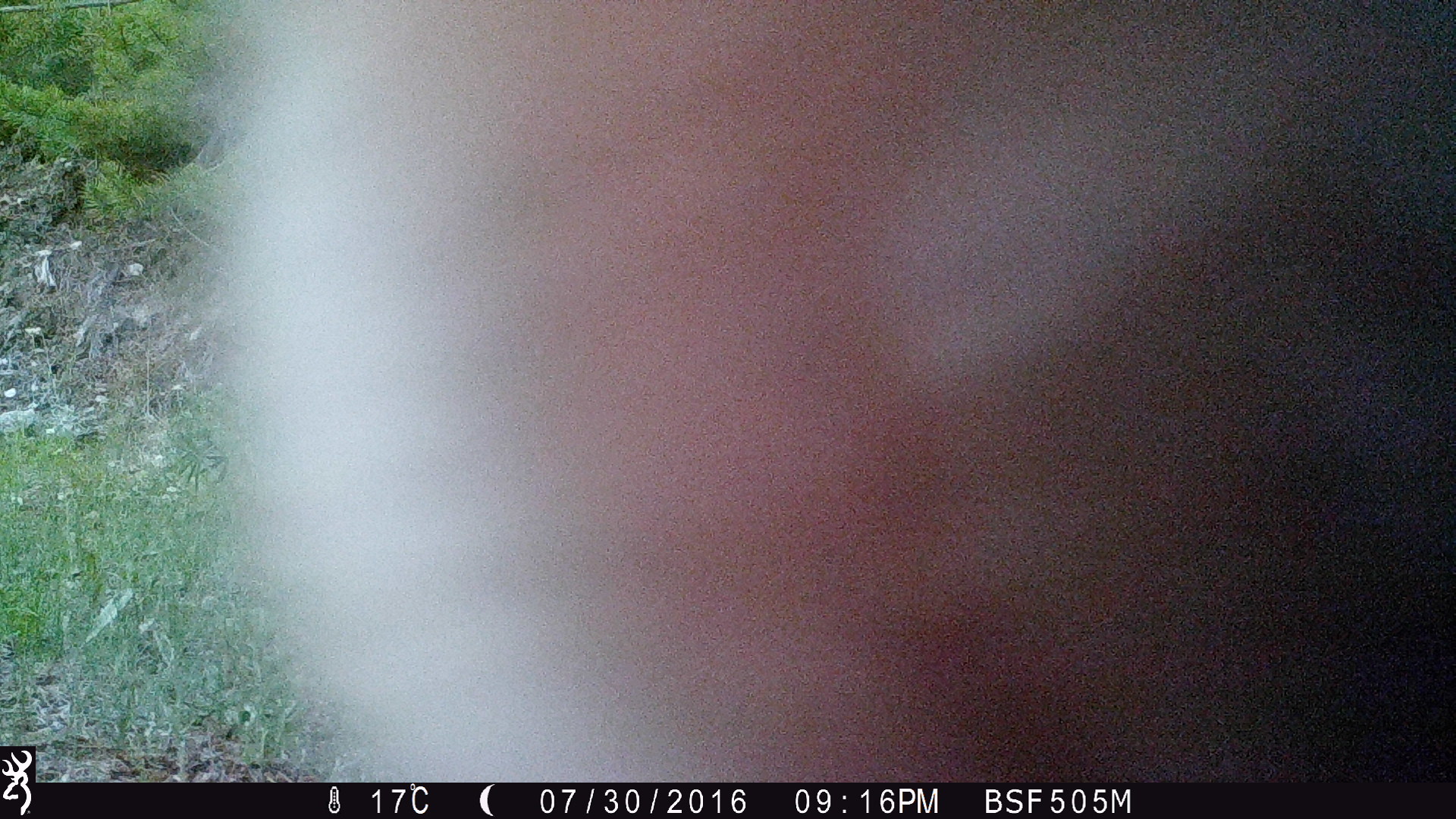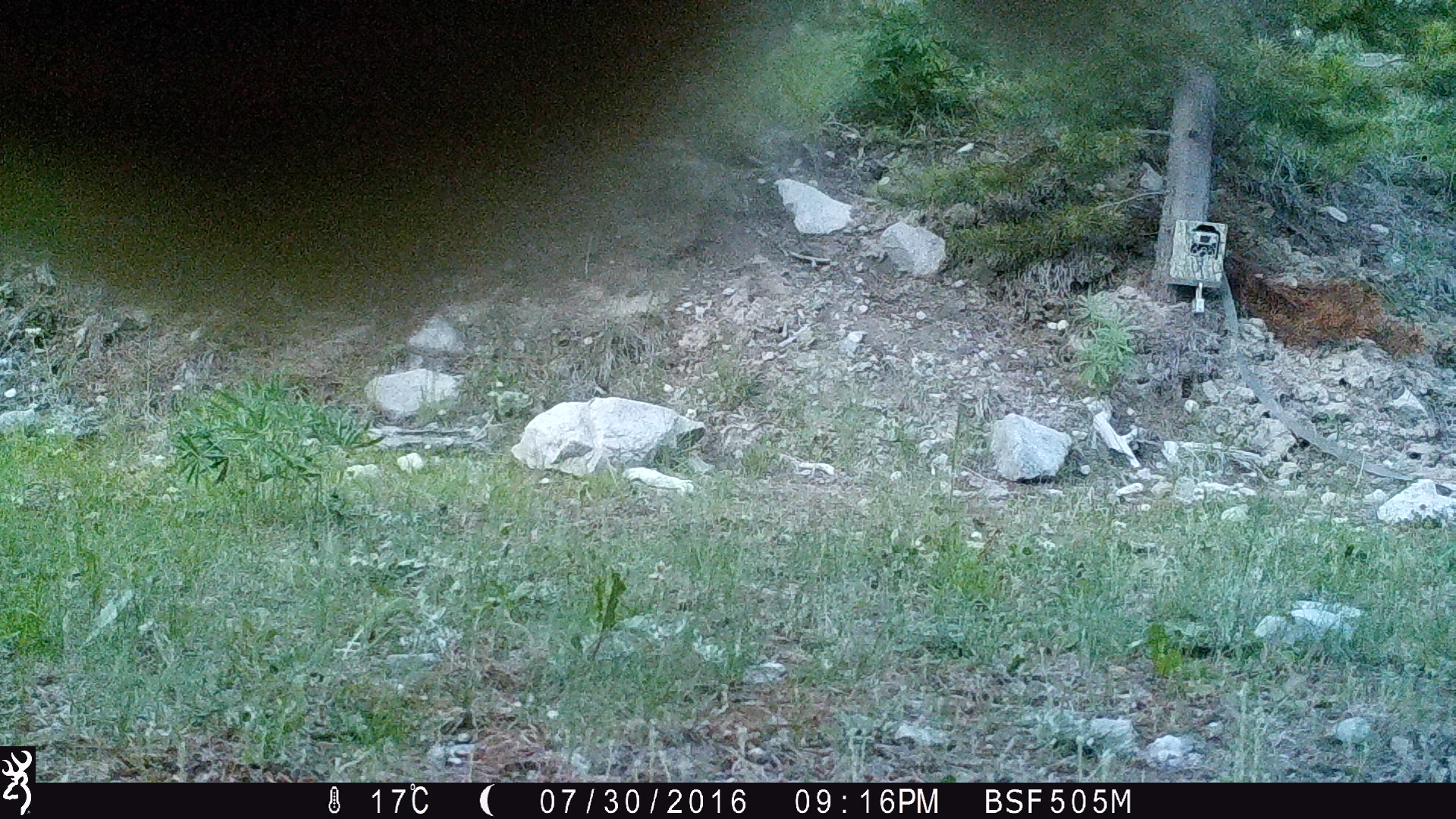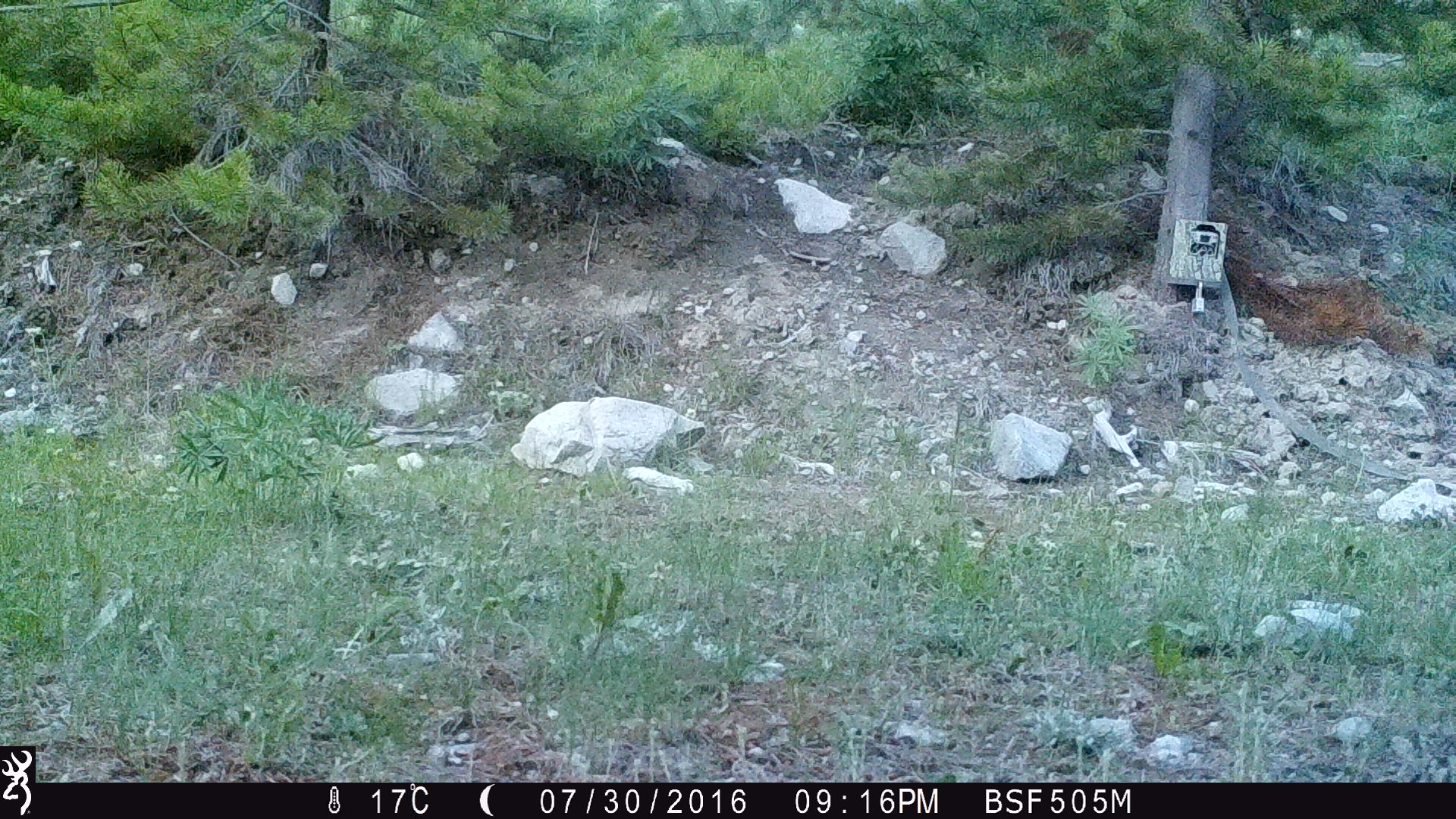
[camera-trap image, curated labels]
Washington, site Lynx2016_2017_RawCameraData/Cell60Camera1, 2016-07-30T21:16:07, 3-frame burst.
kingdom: Animalia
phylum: Chordata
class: Mammalia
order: Artiodactyla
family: Bovidae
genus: Bos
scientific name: Bos taurus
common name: domestic cattle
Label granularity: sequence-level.